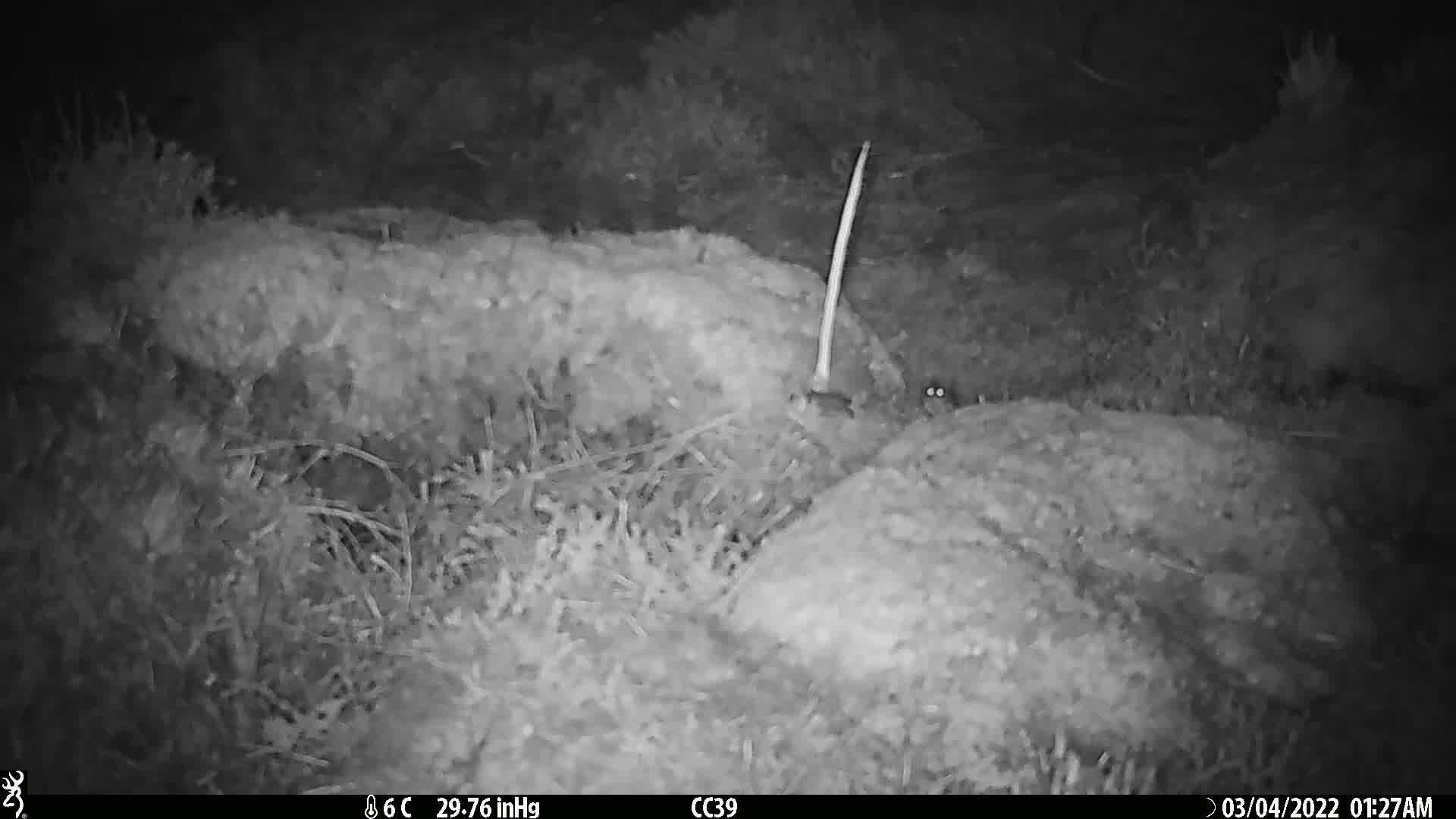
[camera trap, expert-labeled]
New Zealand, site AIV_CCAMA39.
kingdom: Animalia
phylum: Chordata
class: Mammalia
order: Rodentia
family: Muridae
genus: Mus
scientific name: Mus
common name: mouse